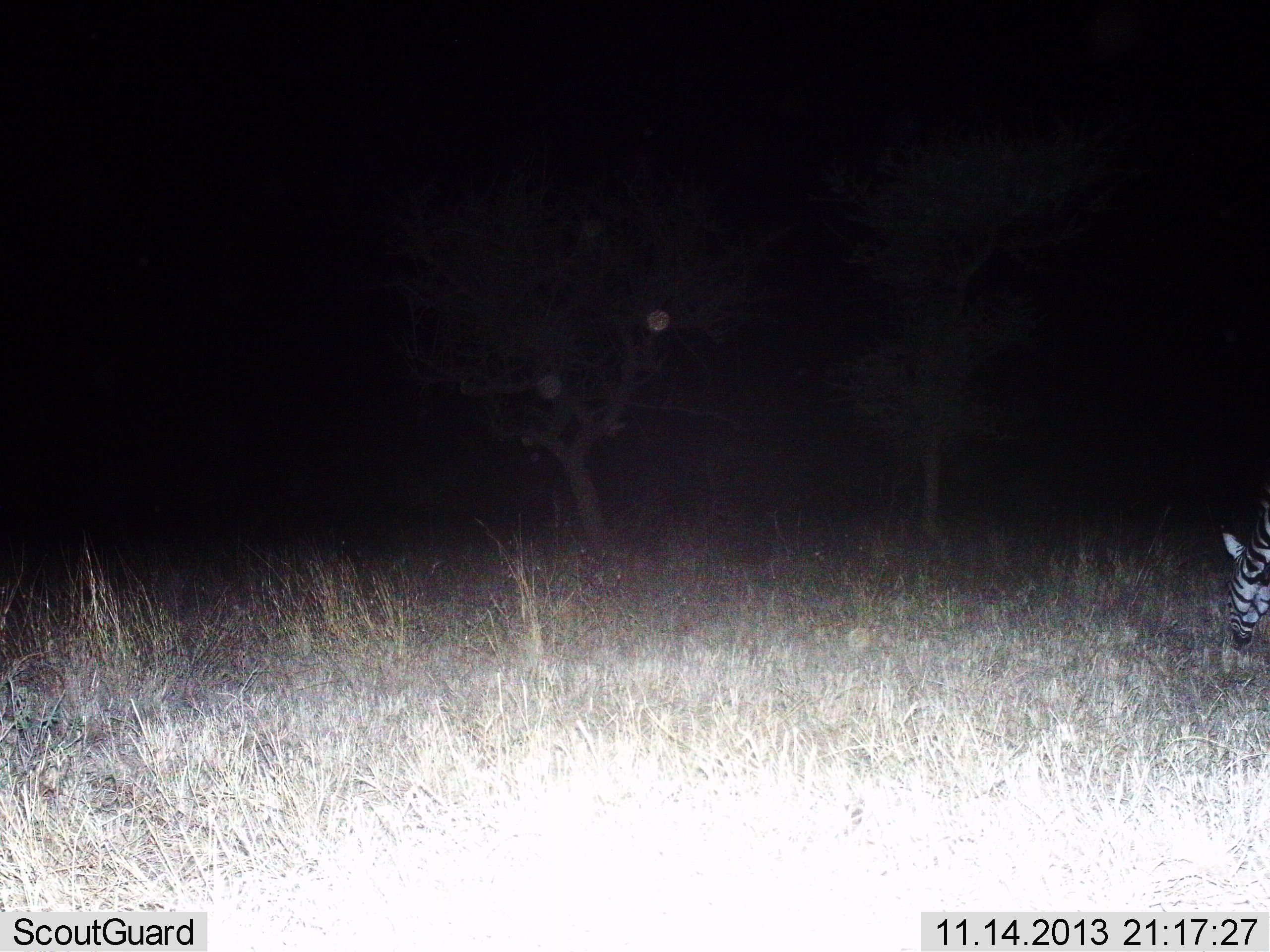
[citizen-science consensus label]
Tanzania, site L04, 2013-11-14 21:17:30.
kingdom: Animalia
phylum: Chordata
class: Mammalia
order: Perissodactyla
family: Equidae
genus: Equus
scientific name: Equus quagga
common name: plains zebra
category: zebra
Zebra (plains zebra) (Equus quagga), count 1. Behavior (volunteer vote fractions): standing 18%, resting 0%, moving 18%, interacting 0%. Young present (vote fraction): 0%. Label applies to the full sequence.